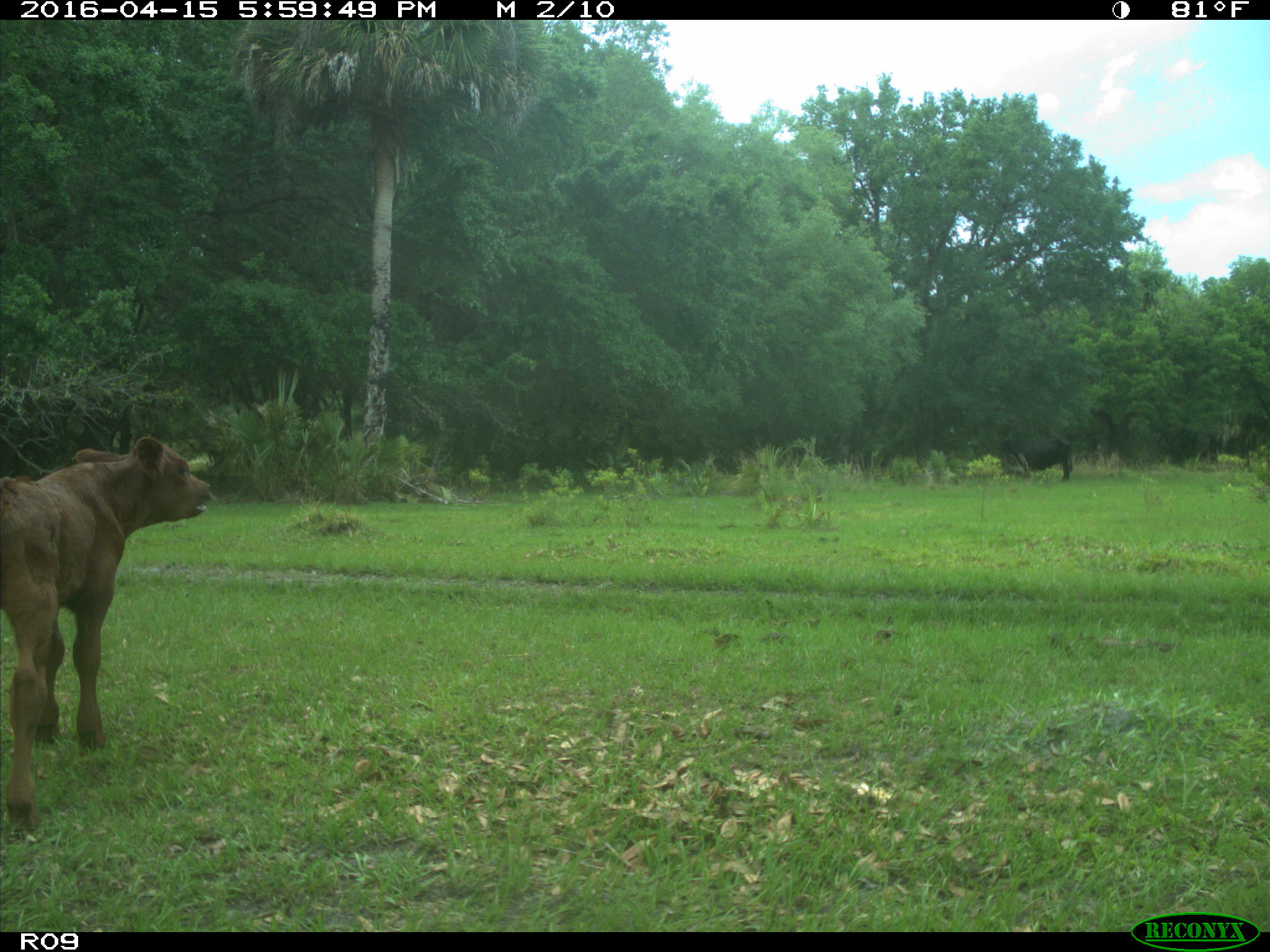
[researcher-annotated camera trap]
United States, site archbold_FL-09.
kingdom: Animalia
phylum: Chordata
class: Mammalia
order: Artiodactyla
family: Bovidae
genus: Bos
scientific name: Bos taurus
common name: domestic cow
Bos taurus (domestic cow).